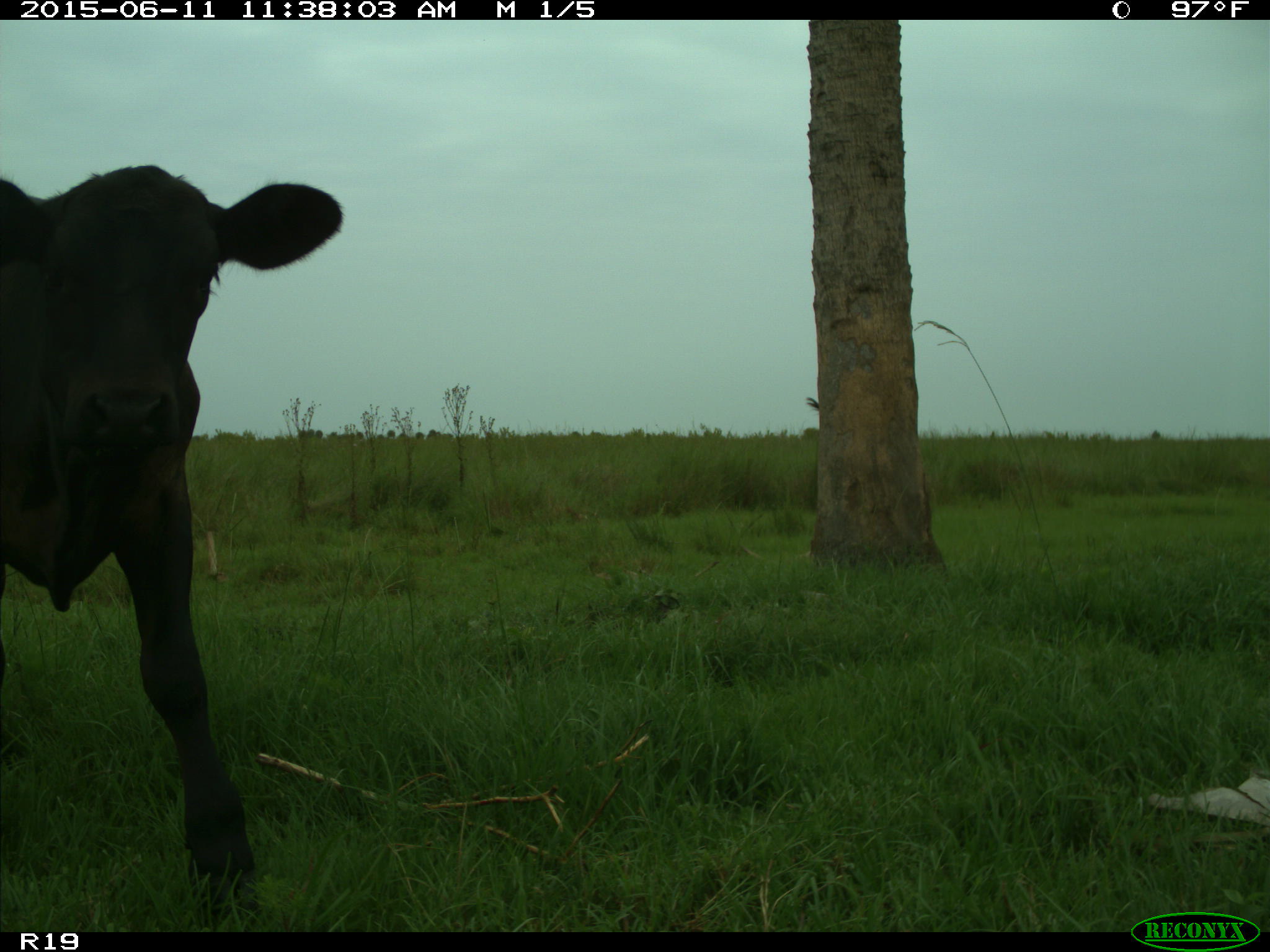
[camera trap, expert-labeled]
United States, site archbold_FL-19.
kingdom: Animalia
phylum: Chordata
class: Mammalia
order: Artiodactyla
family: Bovidae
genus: Bos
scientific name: Bos taurus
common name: domestic cow